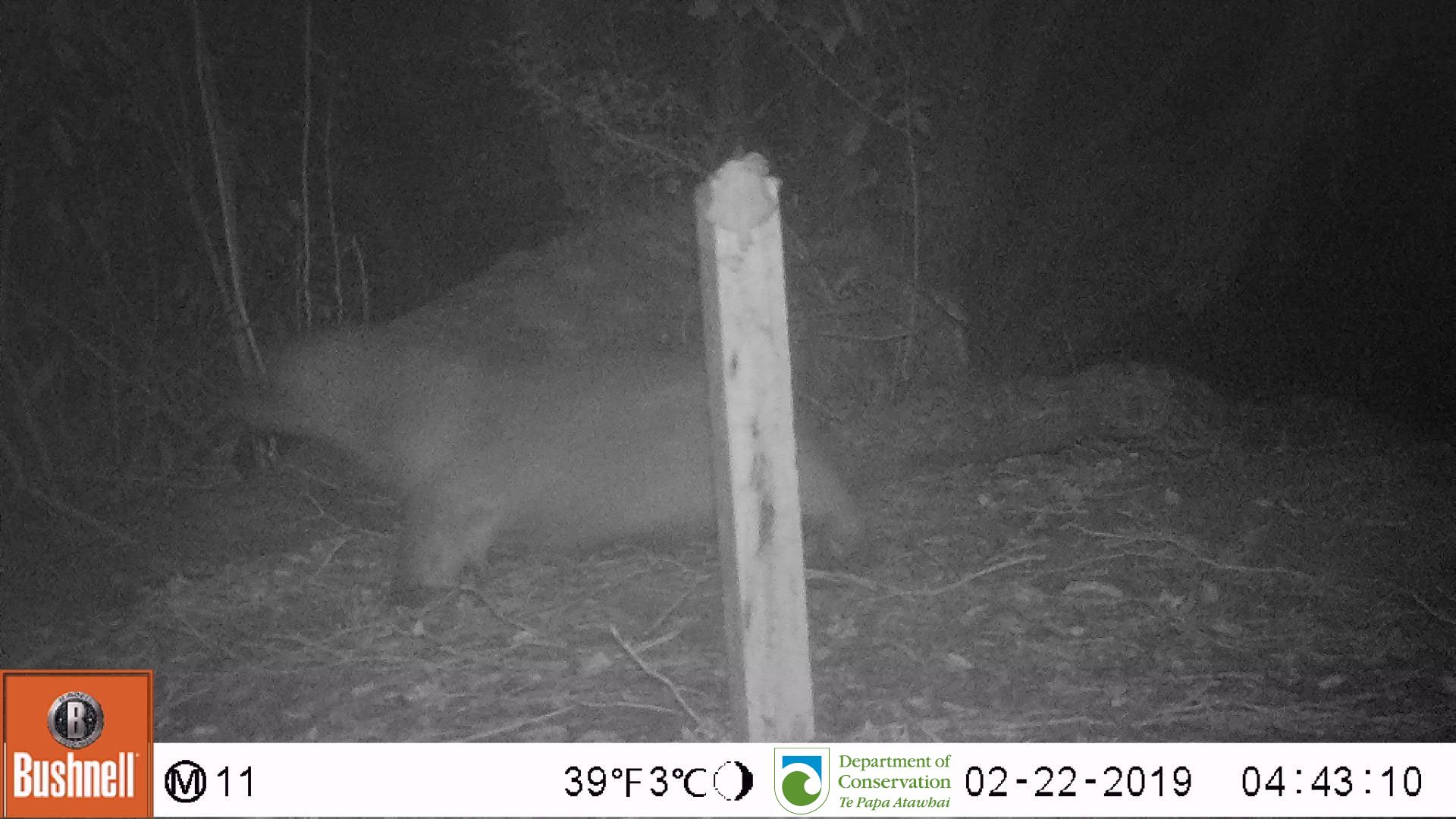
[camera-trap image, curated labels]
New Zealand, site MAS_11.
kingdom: Animalia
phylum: Chordata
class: Mammalia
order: Carnivora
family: Otariidae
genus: Phocarctos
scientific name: Phocarctos hookeri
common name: new zealand sea lion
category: sealion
Sealion (new zealand sea lion) (Phocarctos hookeri).